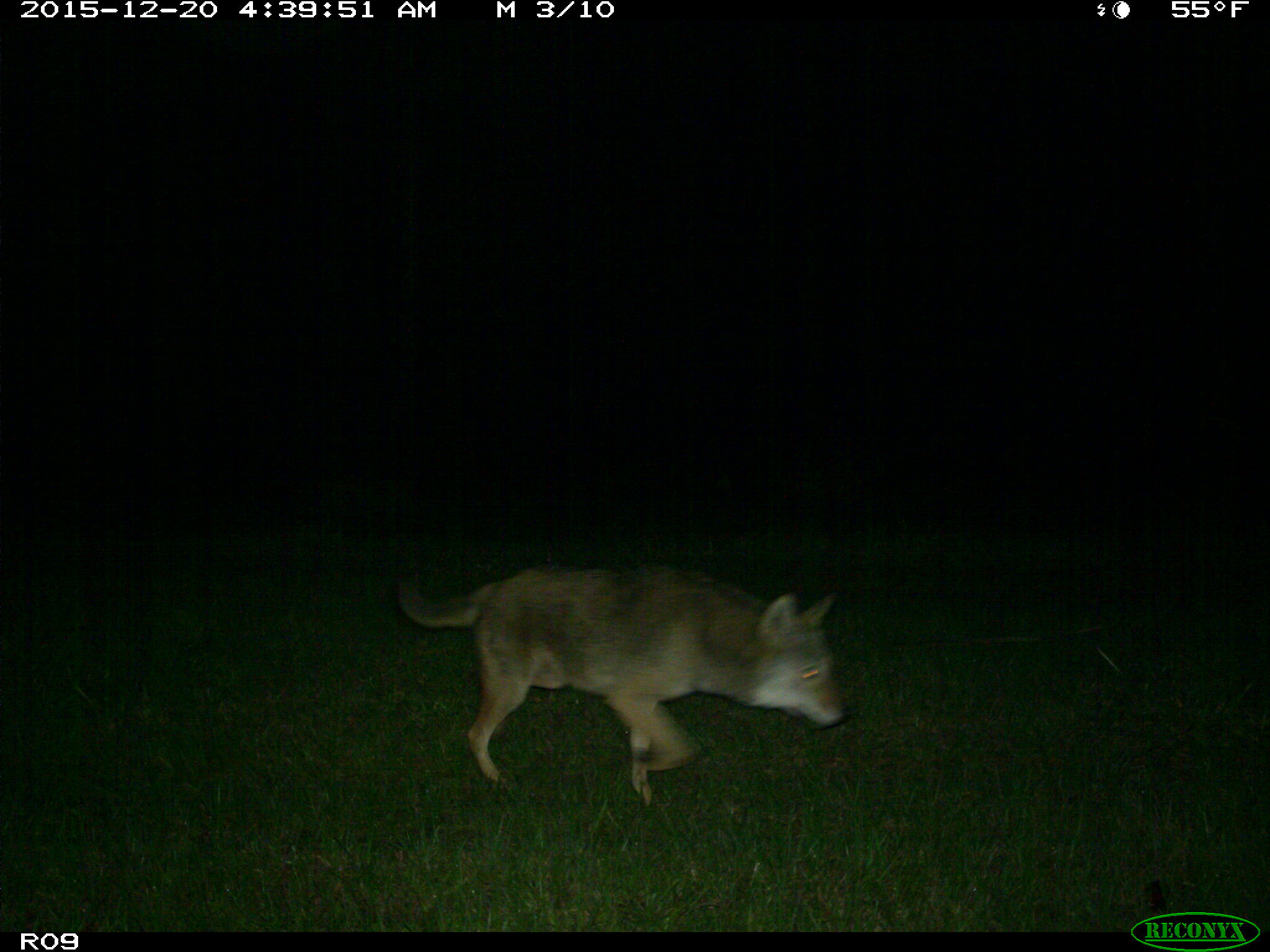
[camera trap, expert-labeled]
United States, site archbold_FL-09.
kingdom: Animalia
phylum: Chordata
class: Mammalia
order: Carnivora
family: Canidae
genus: Canis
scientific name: Canis latrans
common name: coyote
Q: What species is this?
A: Canis latrans (coyote).